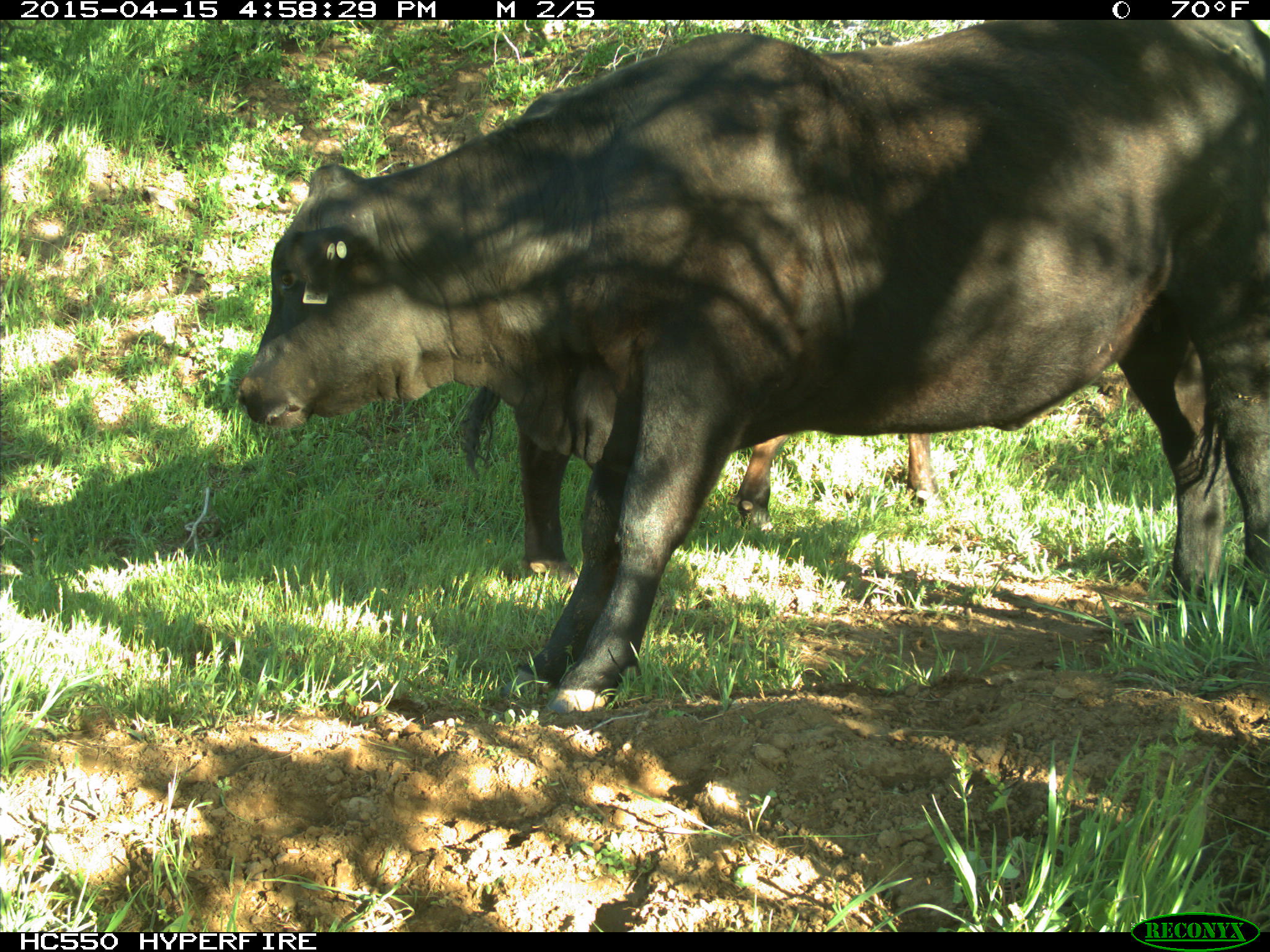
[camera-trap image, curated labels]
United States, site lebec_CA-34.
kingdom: Animalia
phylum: Chordata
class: Mammalia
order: Artiodactyla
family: Bovidae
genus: Bos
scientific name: Bos taurus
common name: domestic cow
Bos taurus (domestic cow).